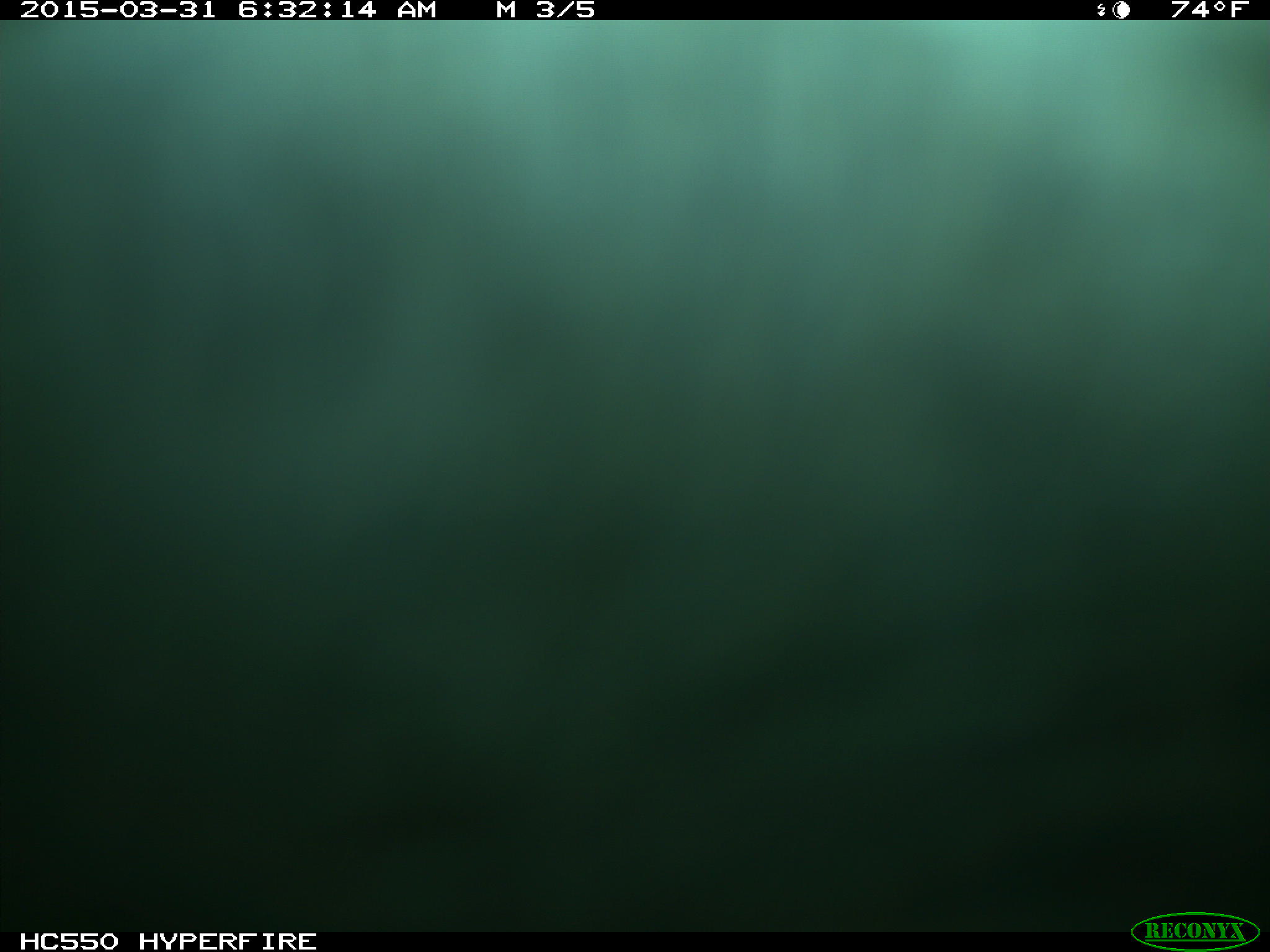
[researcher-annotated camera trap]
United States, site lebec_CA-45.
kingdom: Animalia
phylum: Chordata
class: Mammalia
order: Artiodactyla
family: Bovidae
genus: Bos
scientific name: Bos taurus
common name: domestic cow